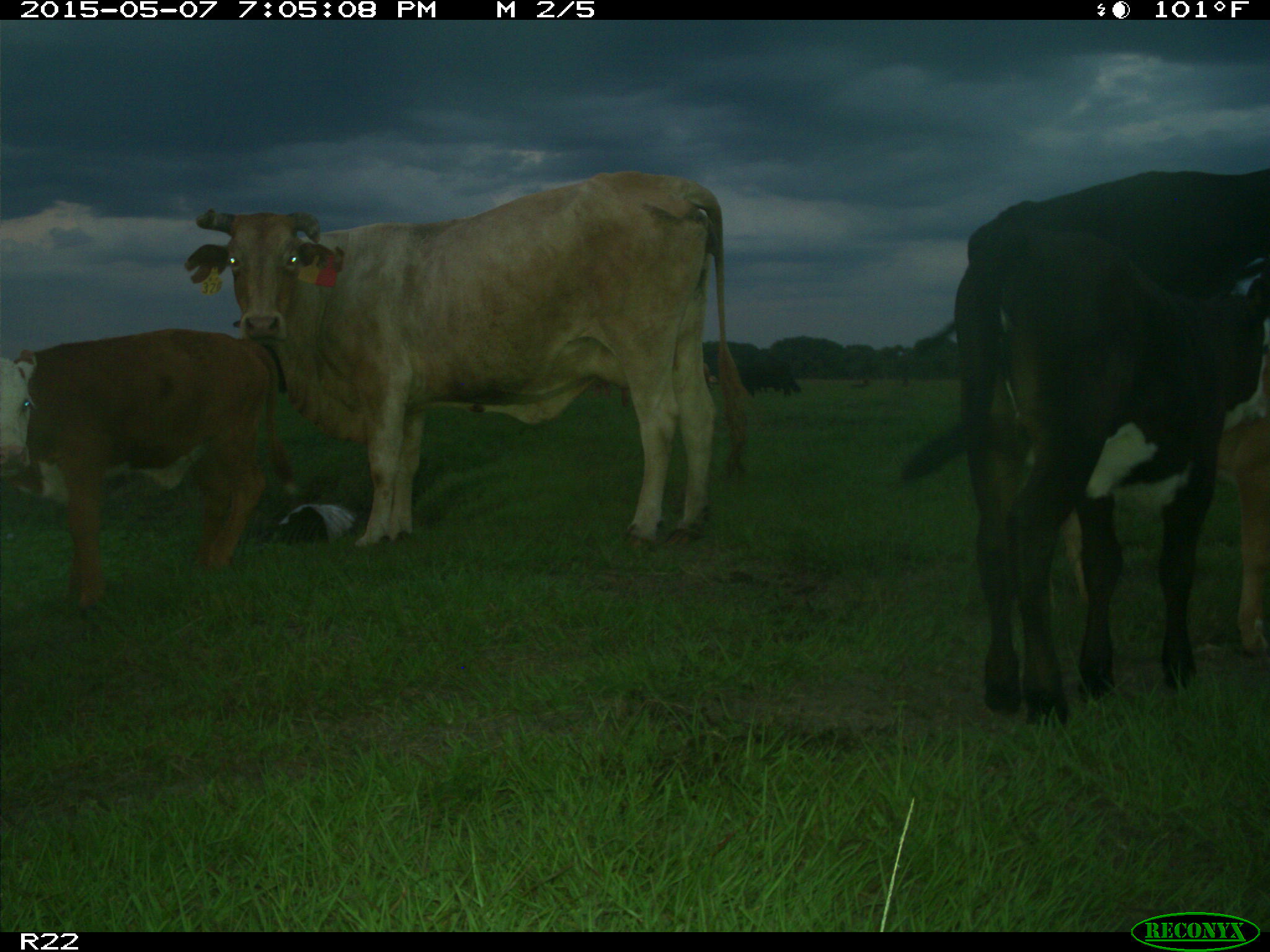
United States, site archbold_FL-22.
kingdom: Animalia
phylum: Chordata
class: Mammalia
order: Artiodactyla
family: Bovidae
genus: Bos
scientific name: Bos taurus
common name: domestic cow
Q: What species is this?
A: Bos taurus (domestic cow).